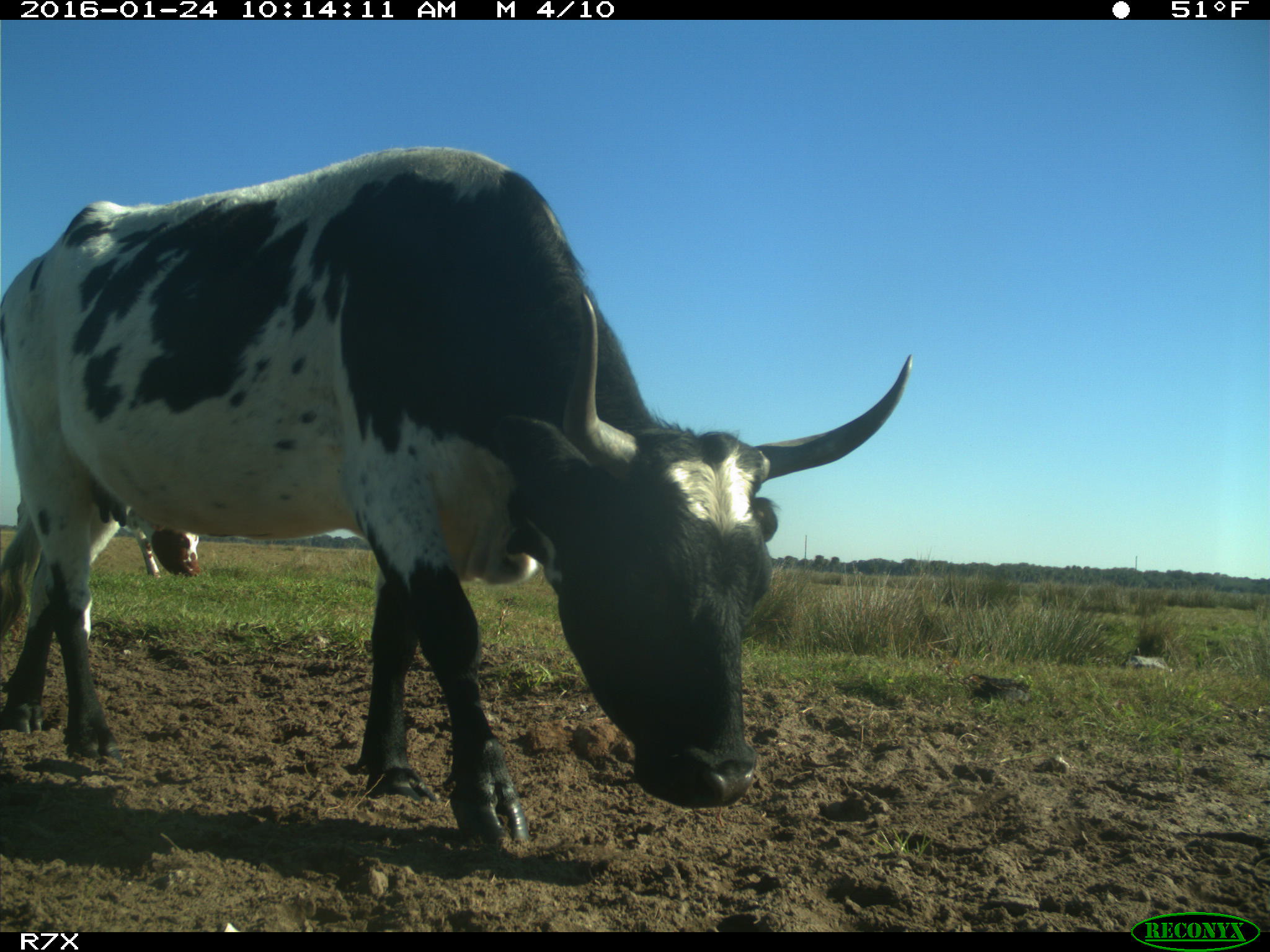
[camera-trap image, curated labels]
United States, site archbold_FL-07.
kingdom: Animalia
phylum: Chordata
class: Mammalia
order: Artiodactyla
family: Bovidae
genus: Bos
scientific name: Bos taurus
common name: domestic cow